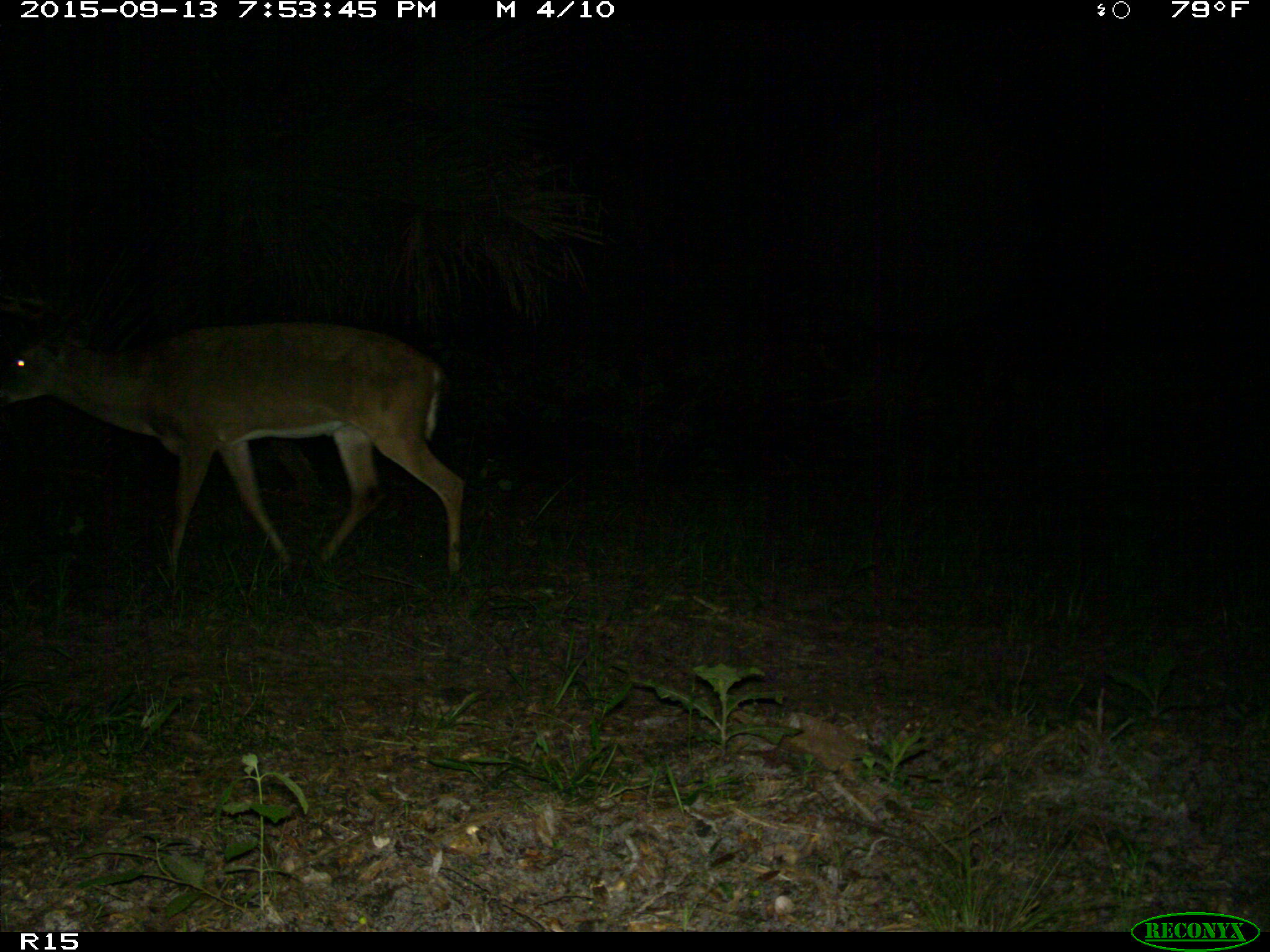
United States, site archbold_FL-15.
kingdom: Animalia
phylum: Chordata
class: Mammalia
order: Artiodactyla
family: Cervidae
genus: Odocoileus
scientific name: Odocoileus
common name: deer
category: unidentified deer